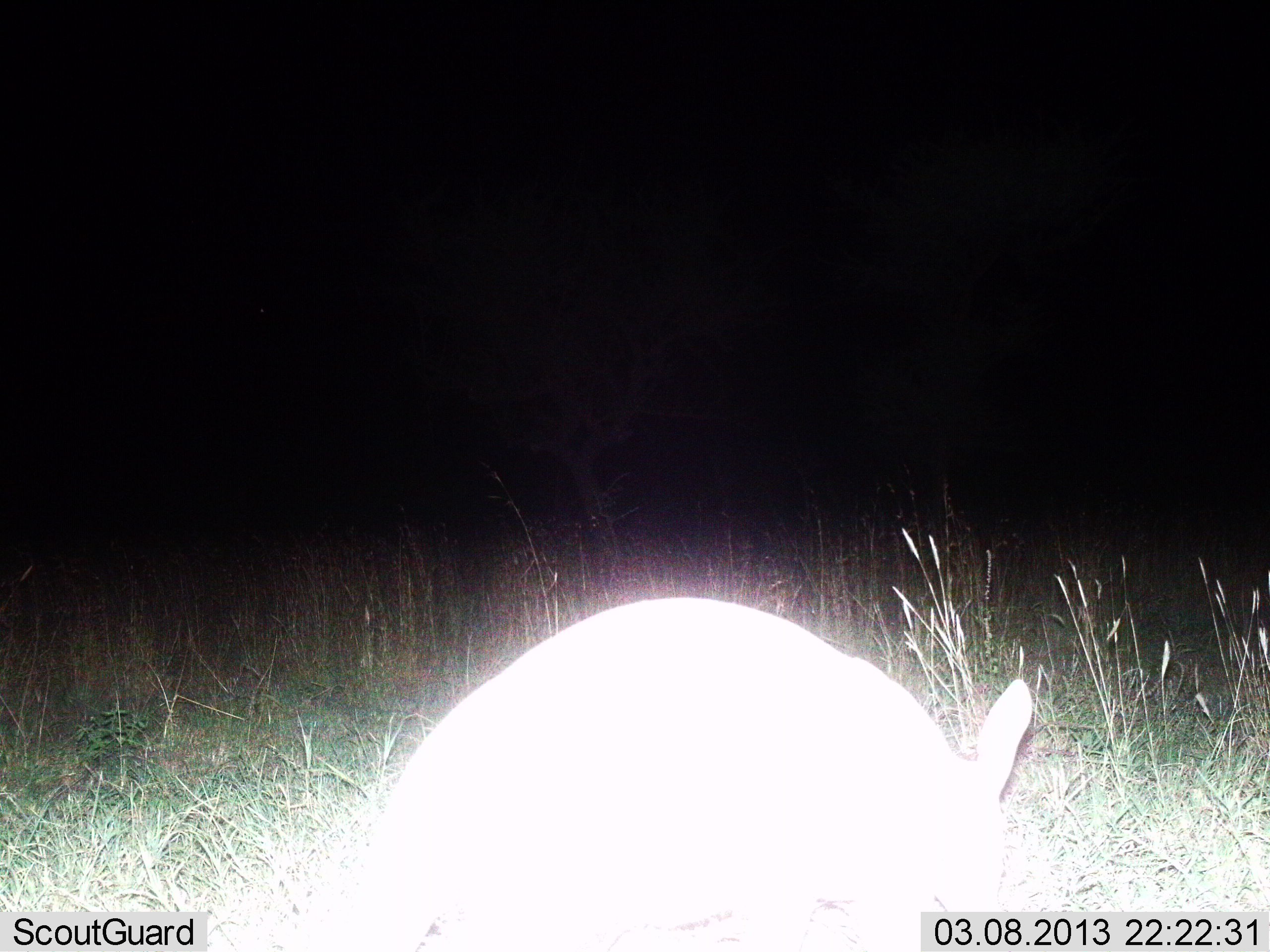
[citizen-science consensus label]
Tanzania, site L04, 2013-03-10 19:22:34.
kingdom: Animalia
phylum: Chordata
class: Mammalia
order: Tubulidentata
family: Orycteropodidae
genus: Orycteropus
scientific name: Orycteropus afer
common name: aardvark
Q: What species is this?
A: Aardvark (Orycteropus afer).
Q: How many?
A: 1.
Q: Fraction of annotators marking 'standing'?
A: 32%.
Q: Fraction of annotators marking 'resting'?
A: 0%.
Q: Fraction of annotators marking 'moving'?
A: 26%.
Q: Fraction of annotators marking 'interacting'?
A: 0%.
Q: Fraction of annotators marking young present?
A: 0%.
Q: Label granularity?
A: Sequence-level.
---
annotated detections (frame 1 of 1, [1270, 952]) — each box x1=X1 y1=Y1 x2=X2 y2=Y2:
animal: x1=344 y1=594 x2=1039 y2=952